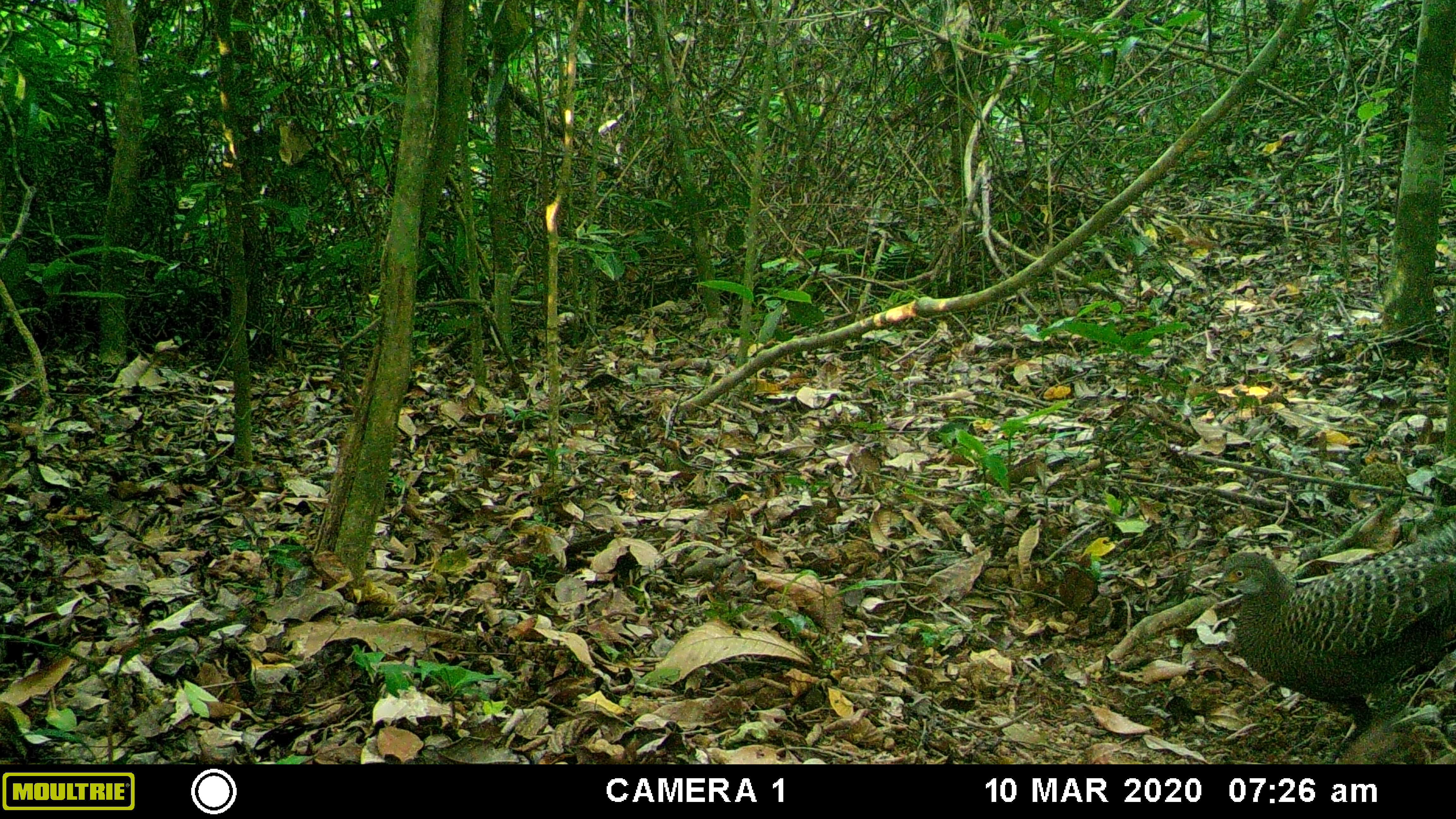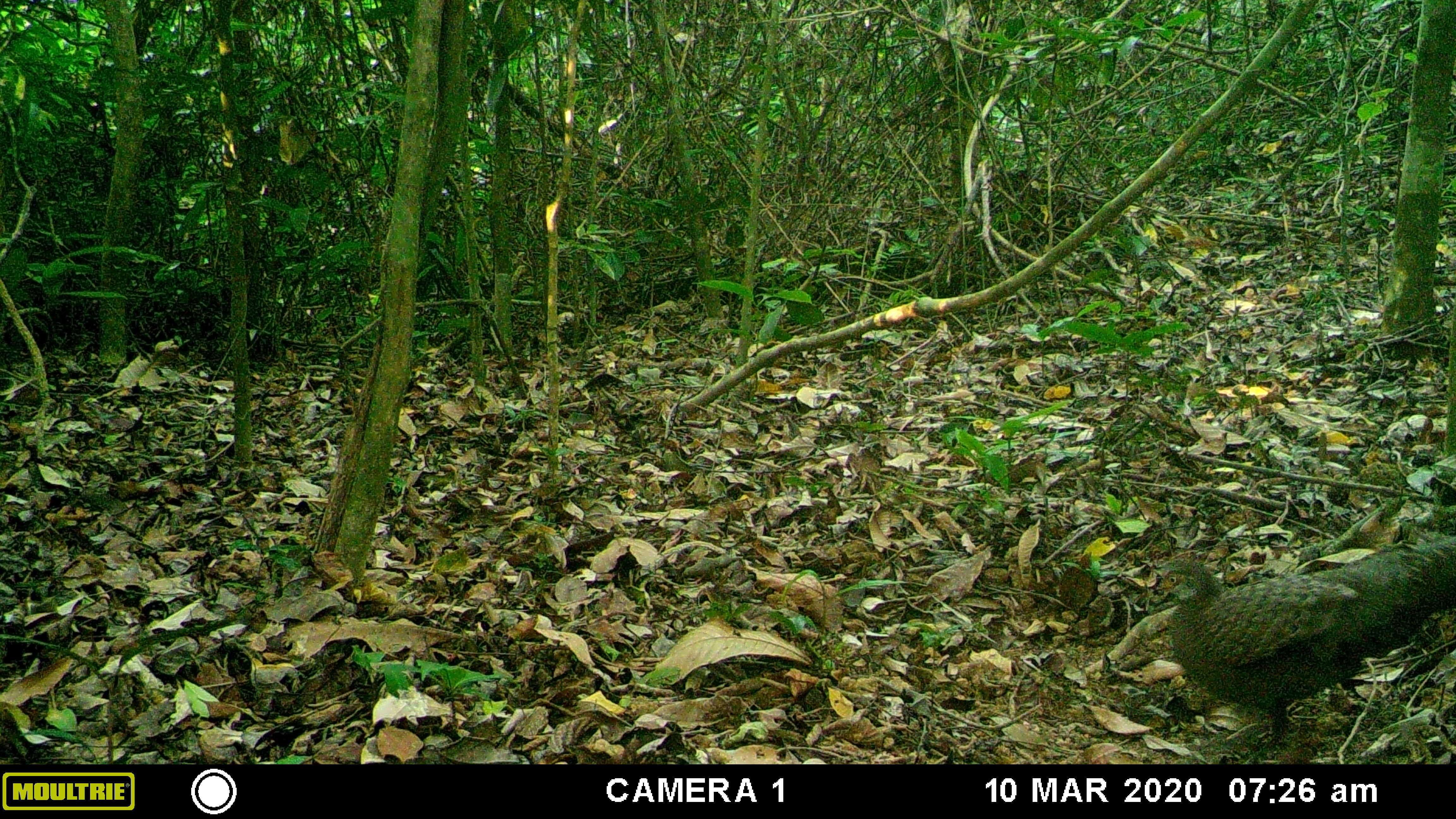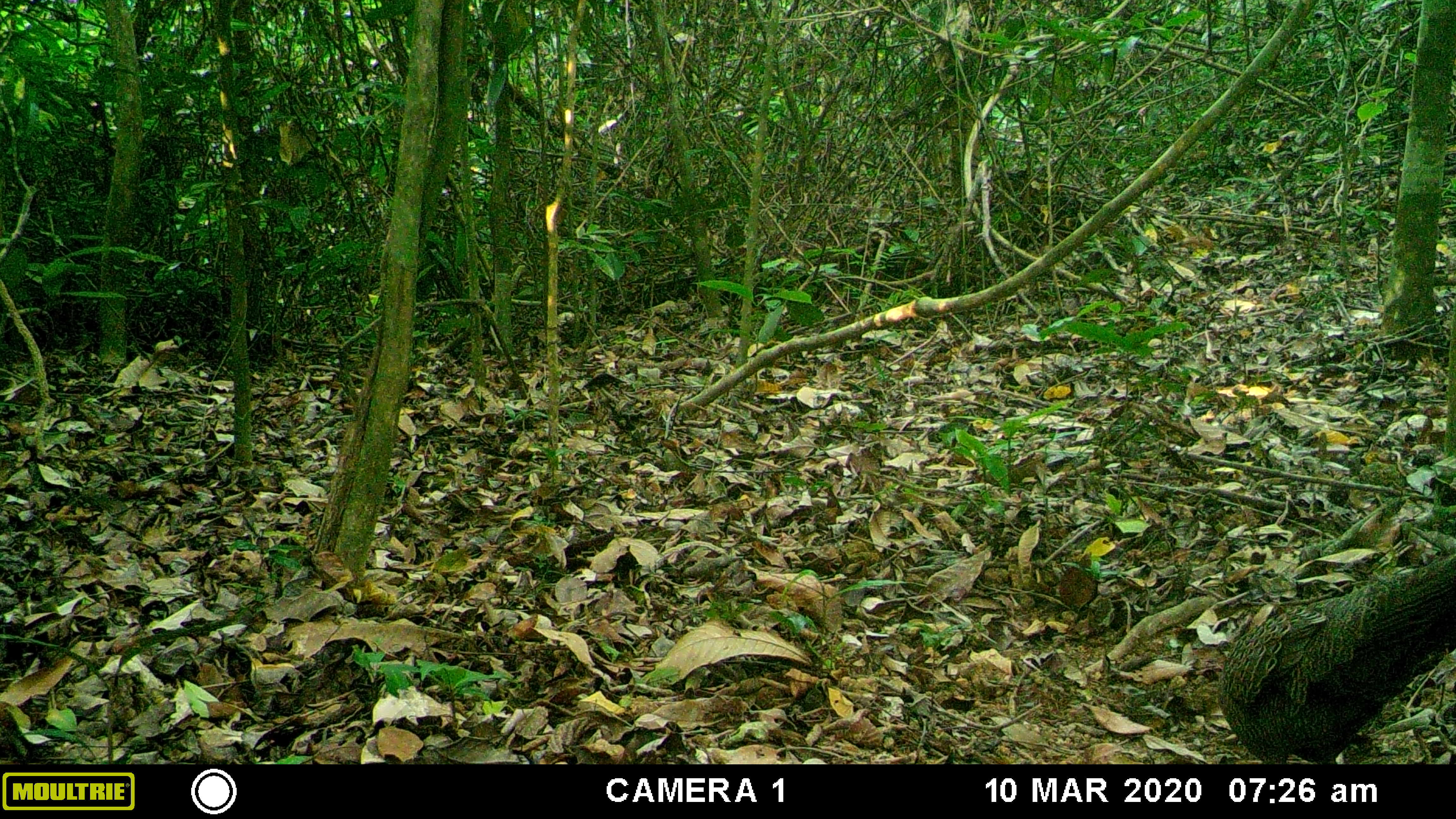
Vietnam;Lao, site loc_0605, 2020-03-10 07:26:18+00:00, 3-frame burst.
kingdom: Animalia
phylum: Chordata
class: Aves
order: Galliformes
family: Phasianidae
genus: Polyplectron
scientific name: Polyplectron bicalcaratum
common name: gray peacock-pheasant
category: grey peacock pheasant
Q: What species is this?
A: Grey peacock pheasant (gray peacock-pheasant) (Polyplectron bicalcaratum).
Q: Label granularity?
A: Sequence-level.